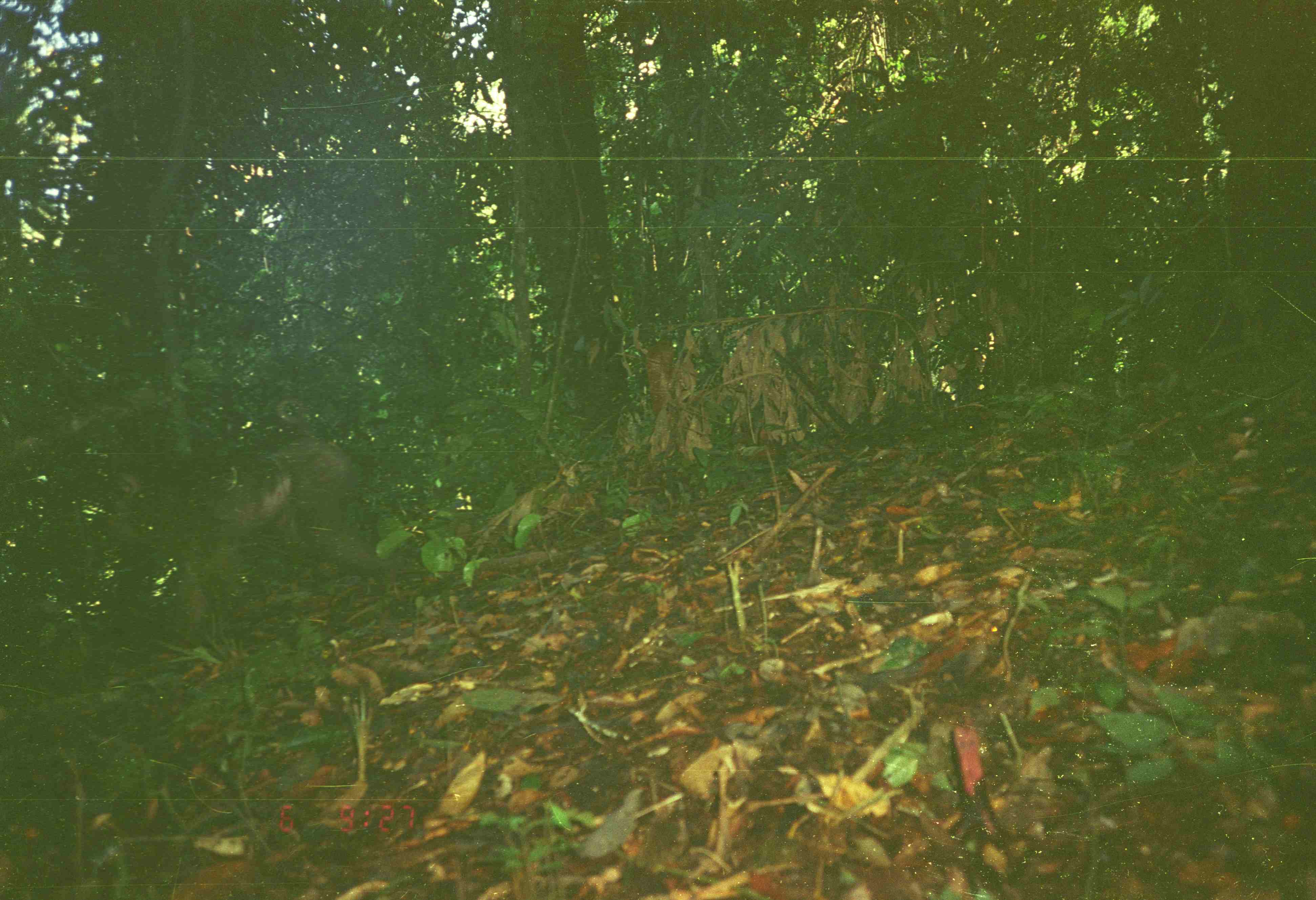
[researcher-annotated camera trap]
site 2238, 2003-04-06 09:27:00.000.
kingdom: Animalia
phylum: Chordata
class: Mammalia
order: Primates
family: Cercopithecidae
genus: Macaca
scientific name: Macaca nemestrina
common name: southern pig-tailed macaque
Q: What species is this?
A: Macaca nemestrina (southern pig-tailed macaque).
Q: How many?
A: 1.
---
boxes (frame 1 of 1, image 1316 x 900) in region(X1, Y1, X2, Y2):
macaca nemestrina: region(200, 396, 375, 579)